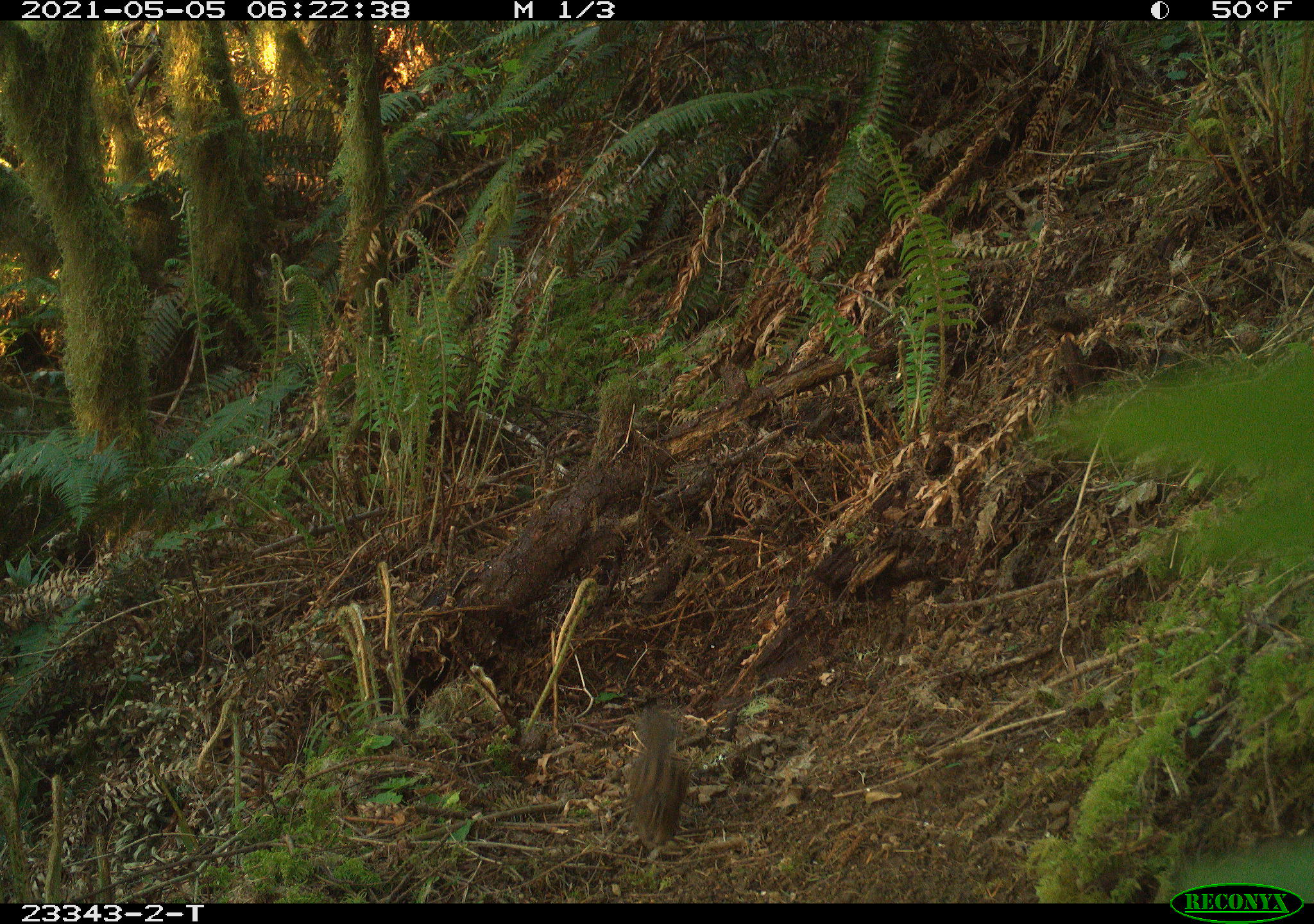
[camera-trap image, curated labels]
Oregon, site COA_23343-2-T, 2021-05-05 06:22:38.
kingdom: Animalia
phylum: Chordata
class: Mammalia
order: Rodentia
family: Sciuridae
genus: Neotamias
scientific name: Neotamias townsendii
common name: townsend's chipmunk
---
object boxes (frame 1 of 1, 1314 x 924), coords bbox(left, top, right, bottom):
townsend's chipmunk: bbox(616, 699, 695, 858)